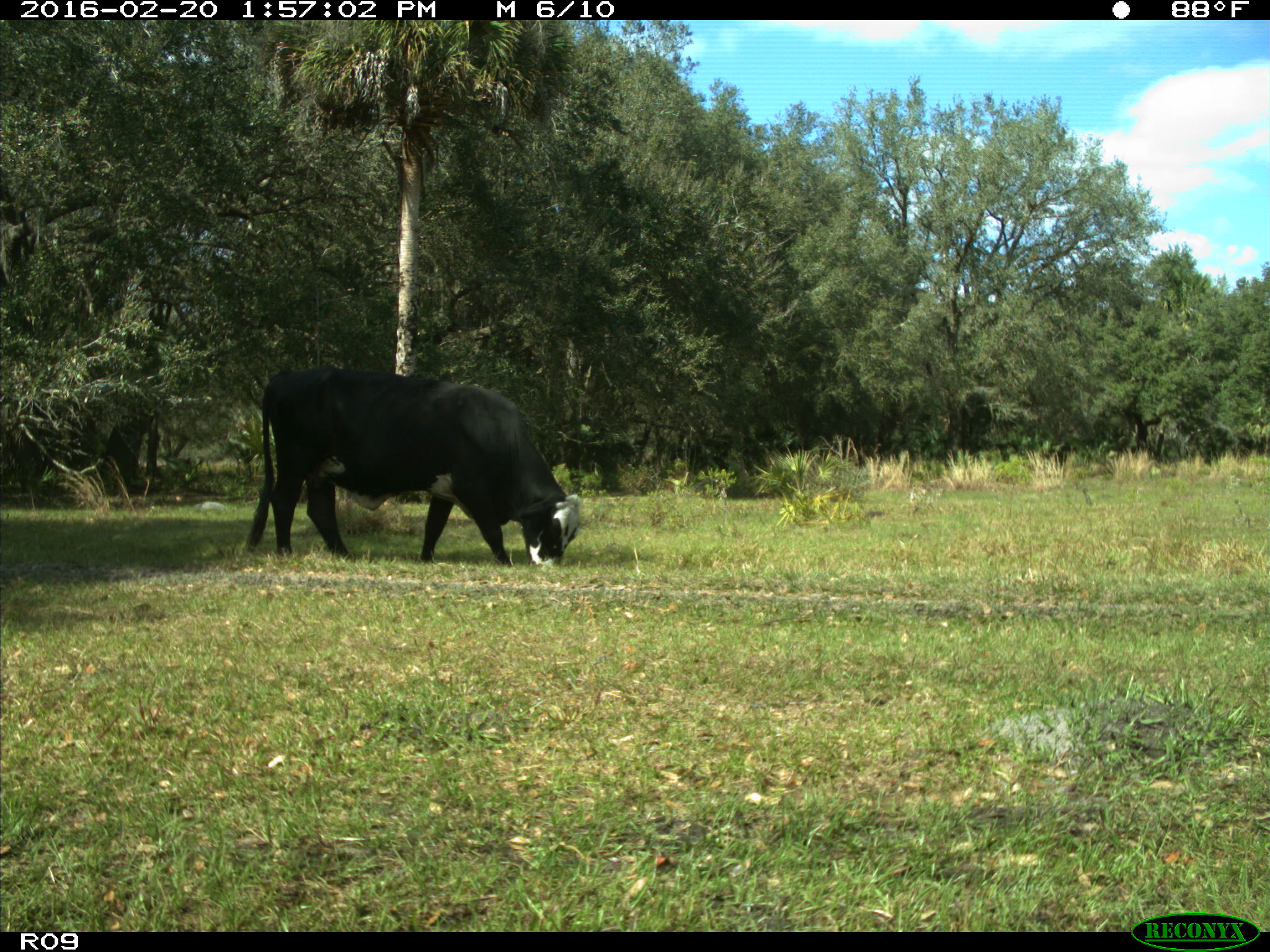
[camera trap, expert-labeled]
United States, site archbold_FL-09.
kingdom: Animalia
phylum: Chordata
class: Mammalia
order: Artiodactyla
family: Bovidae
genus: Bos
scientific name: Bos taurus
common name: domestic cow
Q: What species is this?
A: Bos taurus (domestic cow).